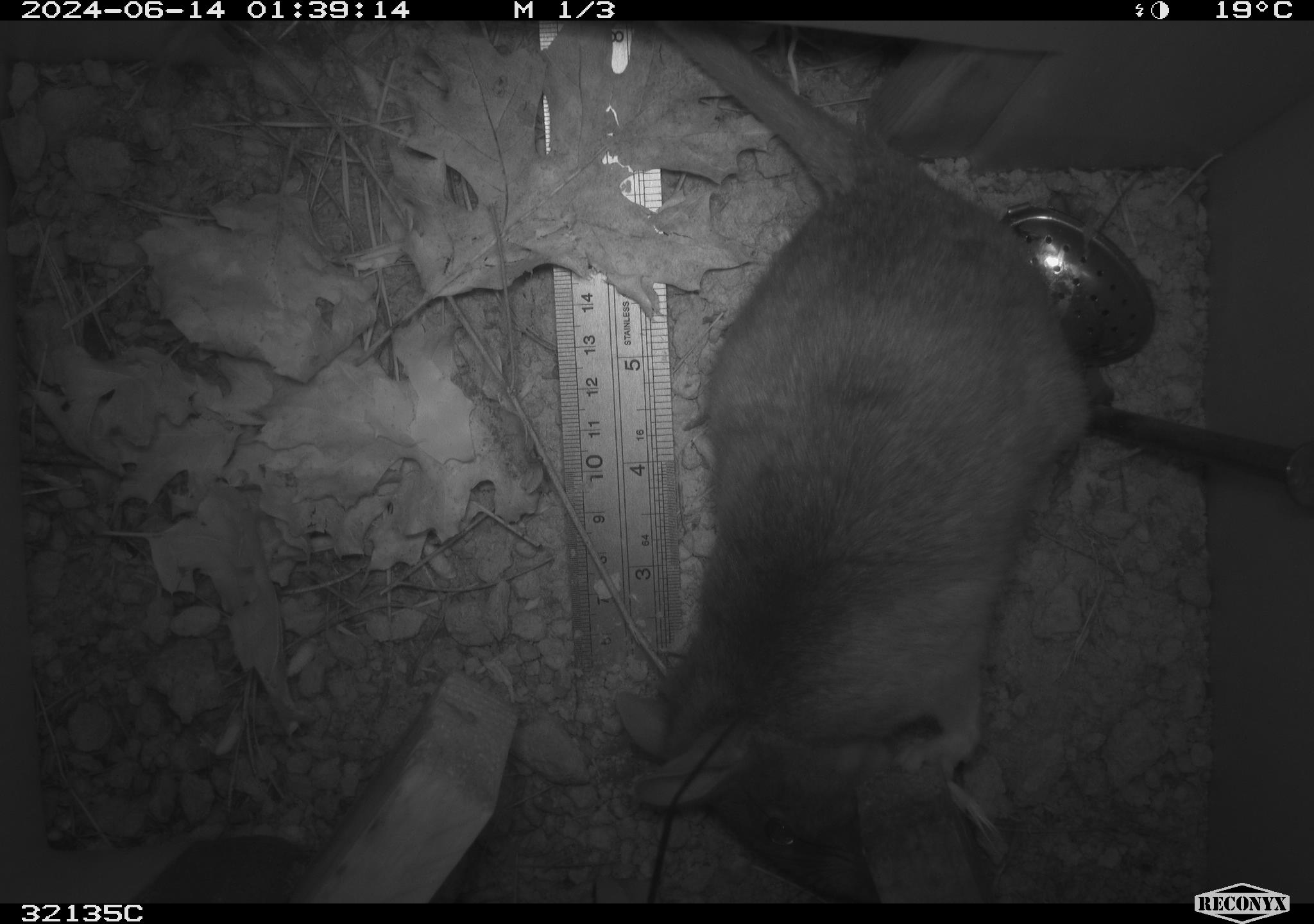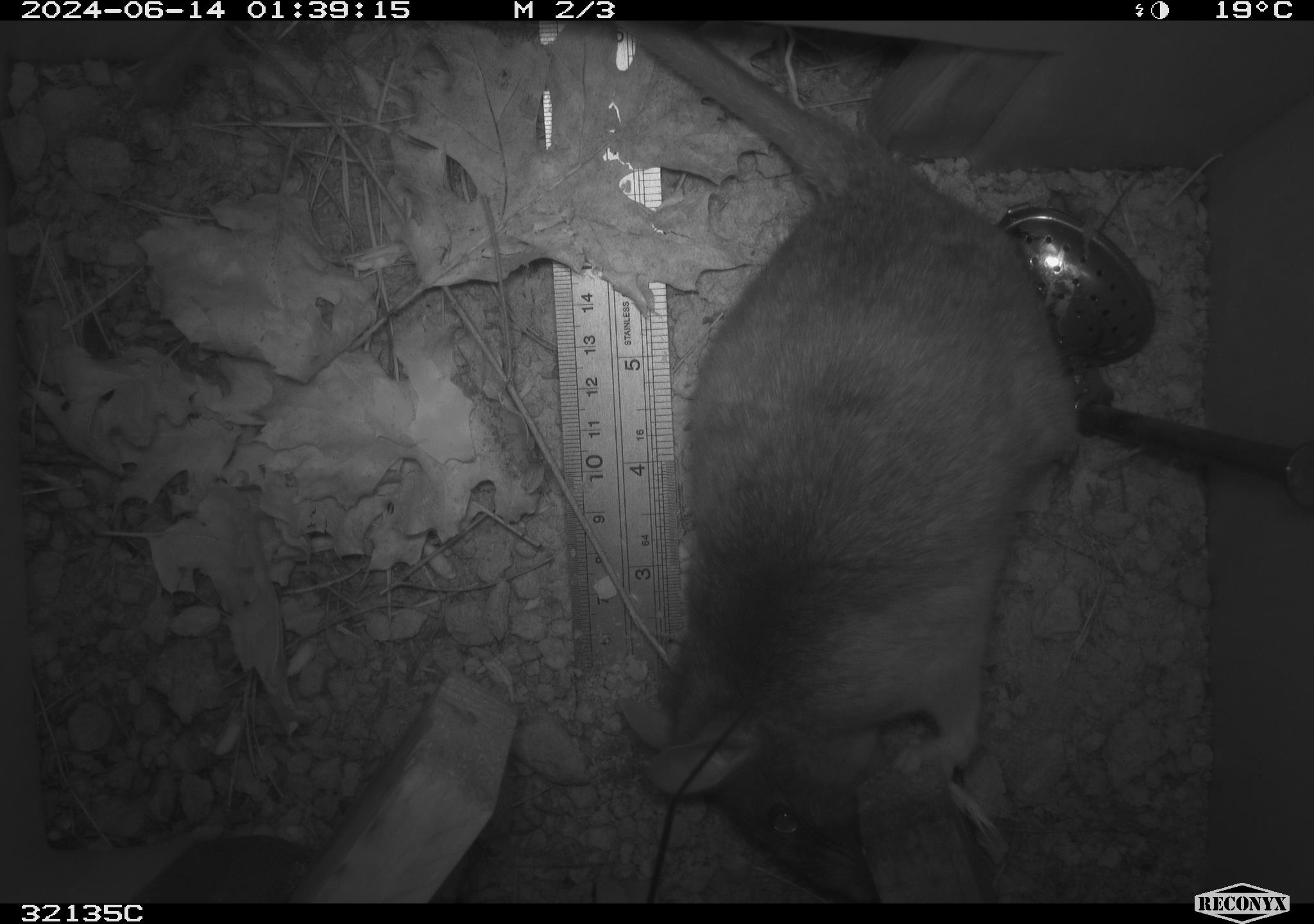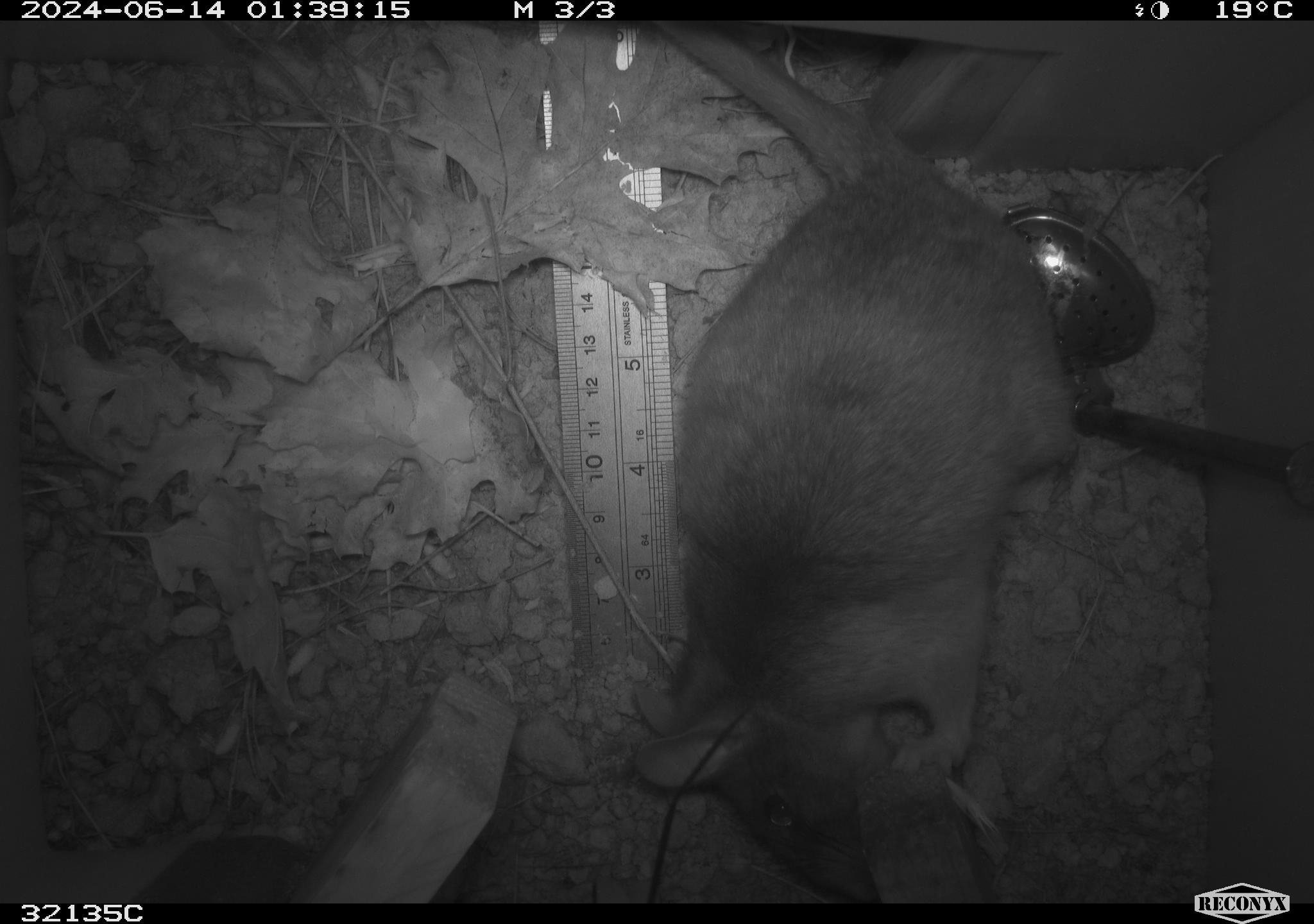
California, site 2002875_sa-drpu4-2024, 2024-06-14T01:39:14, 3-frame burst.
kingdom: Animalia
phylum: Chordata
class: Mammalia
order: Rodentia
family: Cricetidae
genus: Neotoma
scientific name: Neotoma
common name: pack rat or woodrat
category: neotoma species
Neotoma species (pack rat or woodrat) (Neotoma).